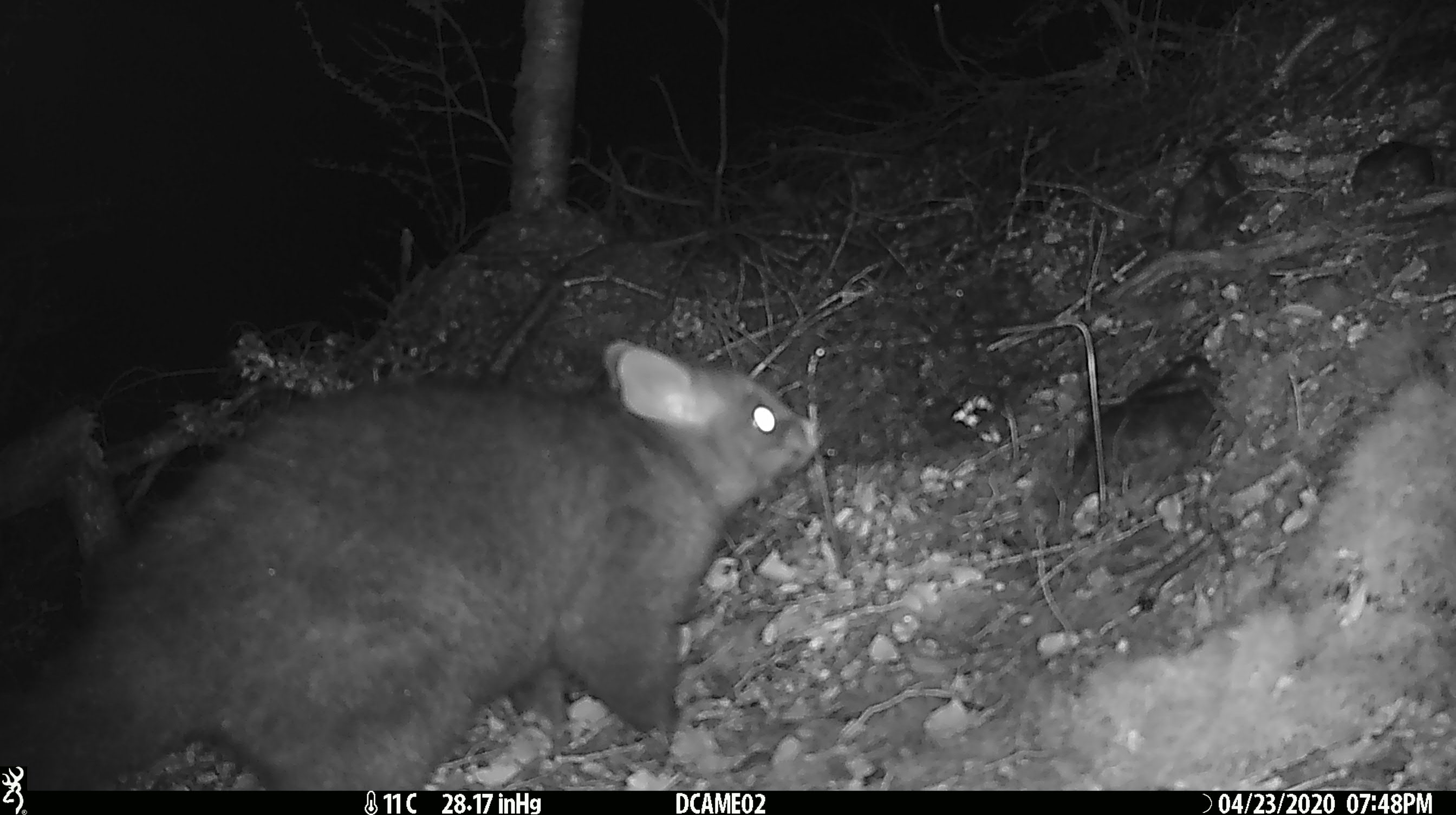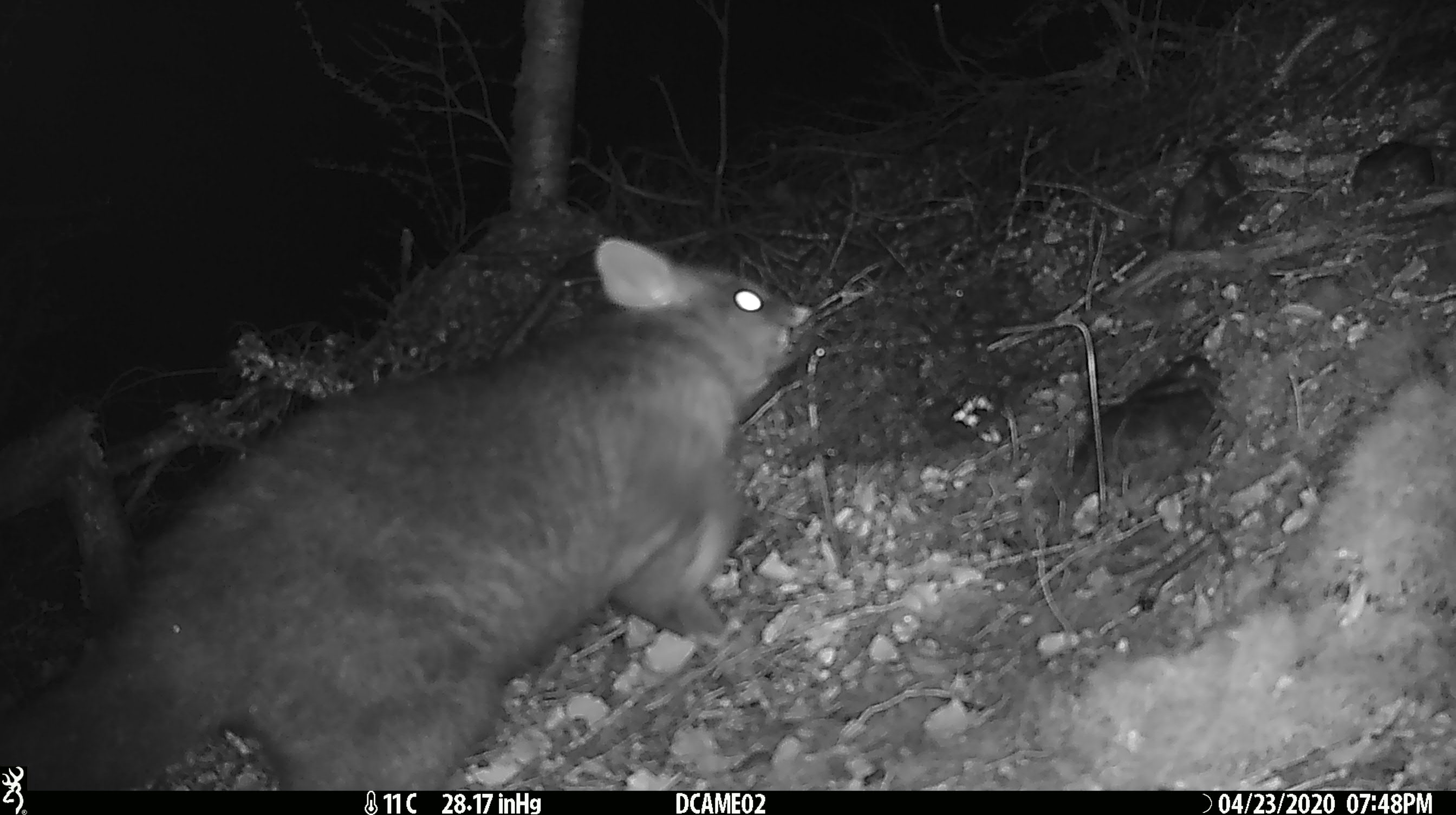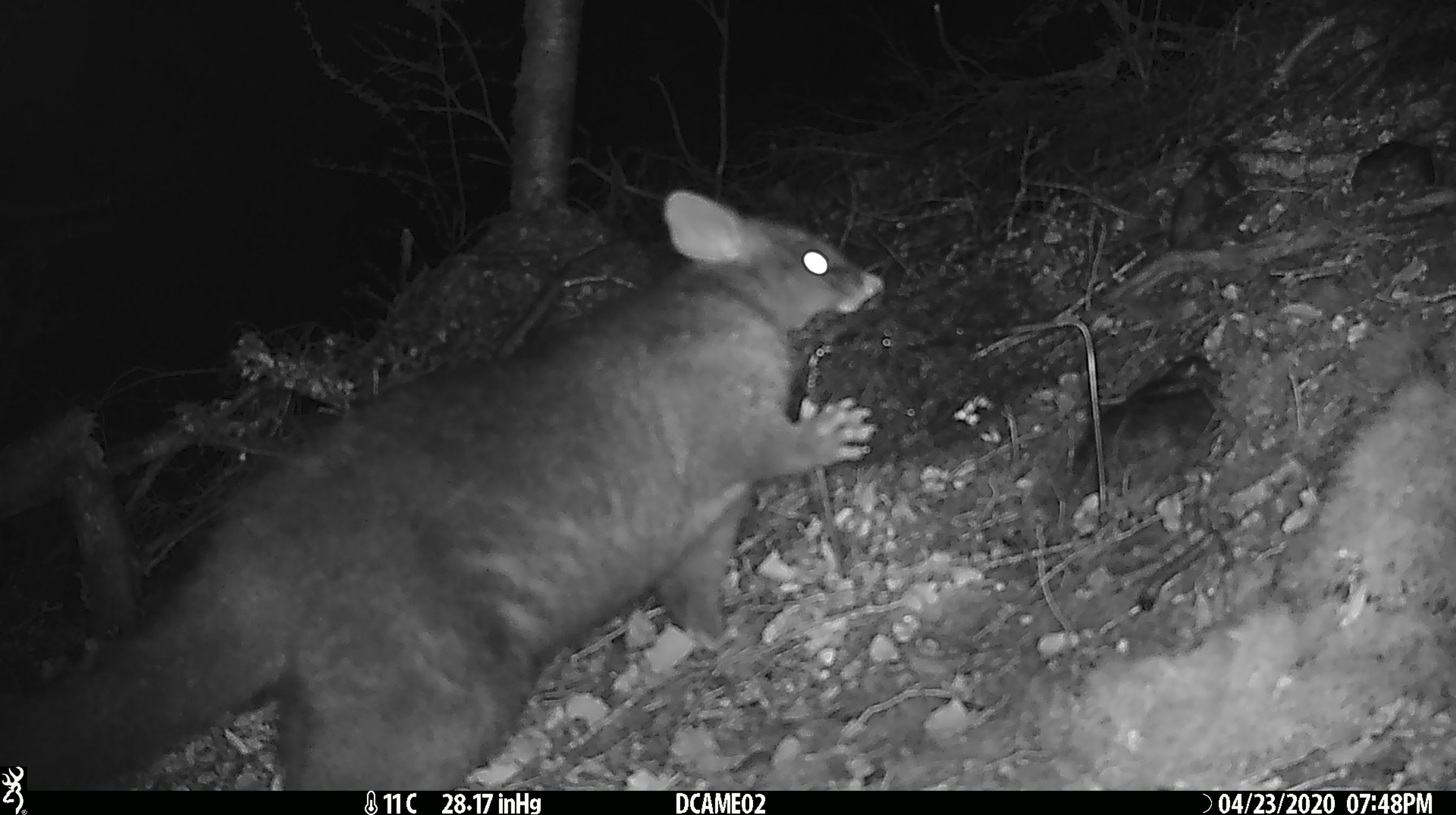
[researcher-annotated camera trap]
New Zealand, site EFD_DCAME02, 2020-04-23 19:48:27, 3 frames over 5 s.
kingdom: Animalia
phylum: Chordata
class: Mammalia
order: Diprotodontia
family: Phalangeridae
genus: Trichosurus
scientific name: Trichosurus vulpecula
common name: common brushtail possum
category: possum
Possum (common brushtail possum) (Trichosurus vulpecula).